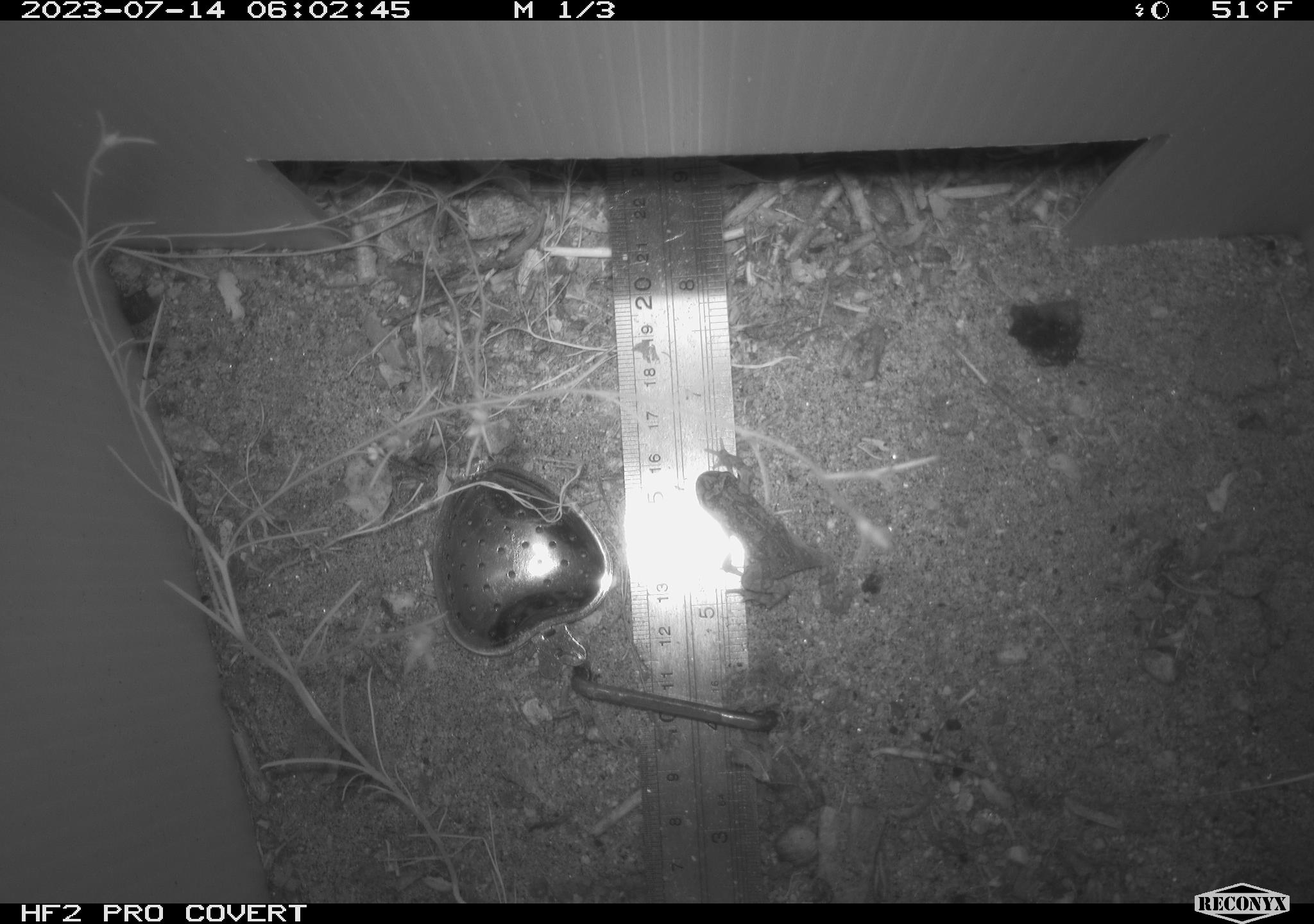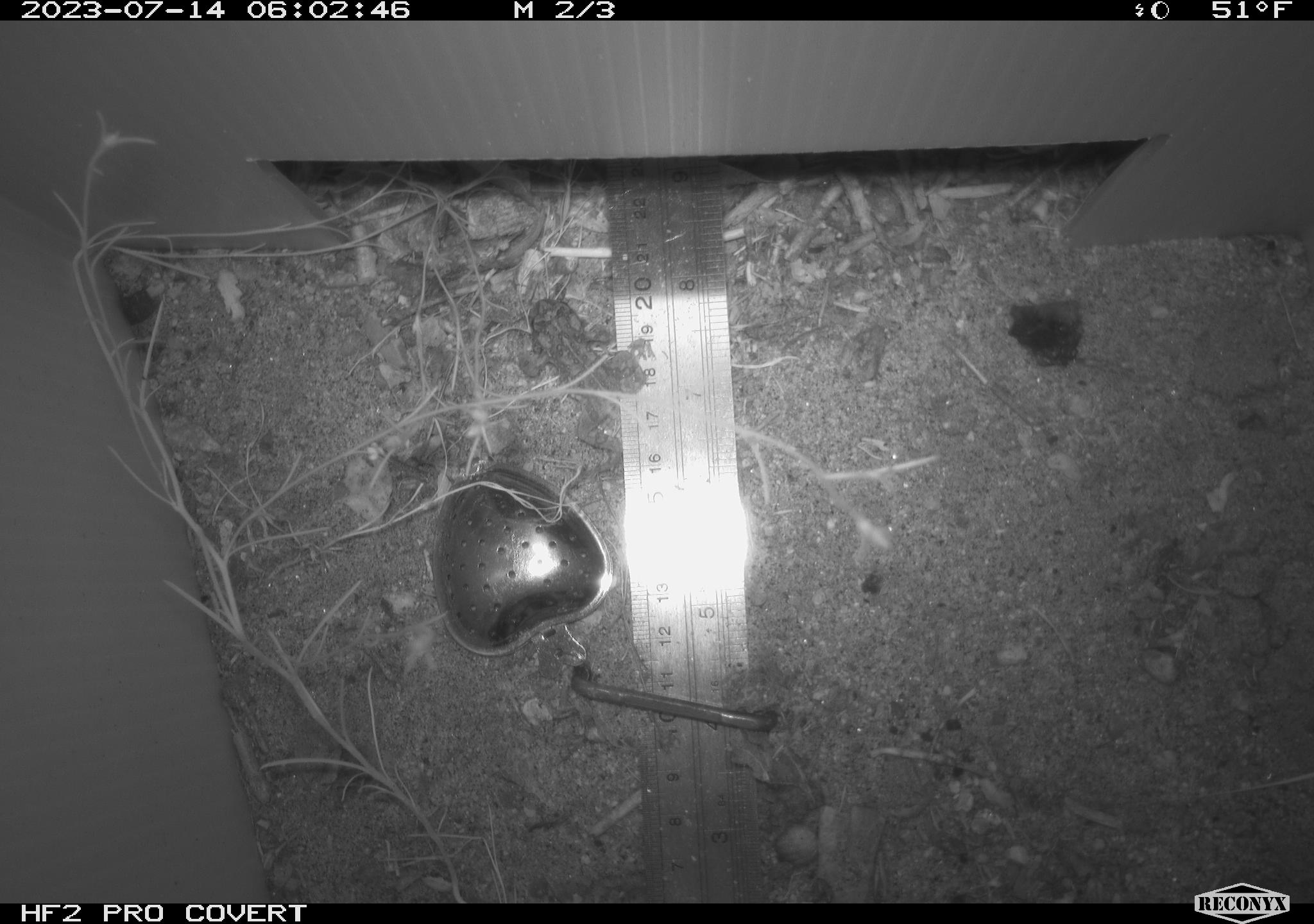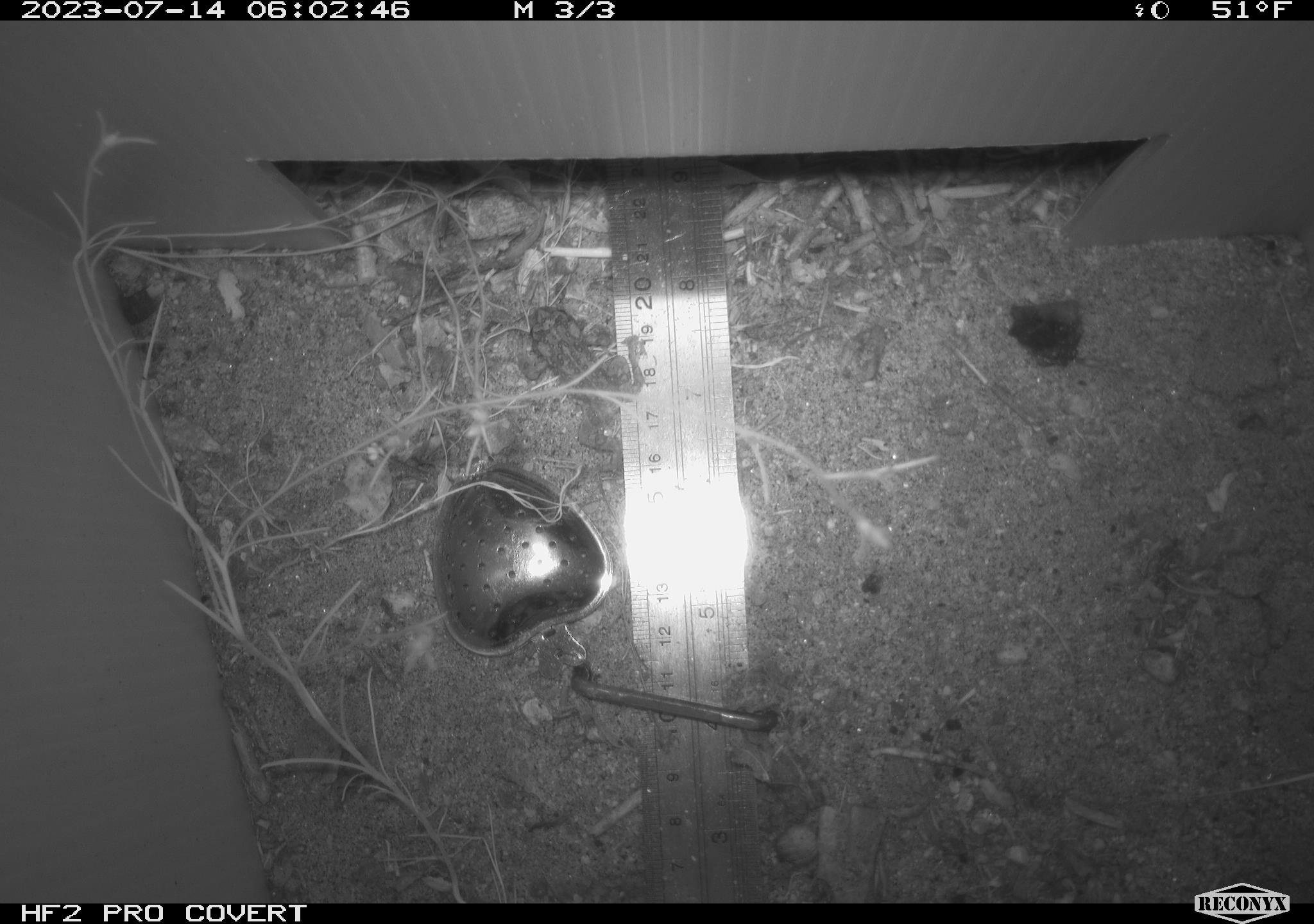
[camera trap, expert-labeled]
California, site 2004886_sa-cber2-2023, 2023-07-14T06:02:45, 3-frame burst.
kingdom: Animalia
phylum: Chordata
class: Amphibia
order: Anura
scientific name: Anura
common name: frogs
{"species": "frogs (Anura)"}